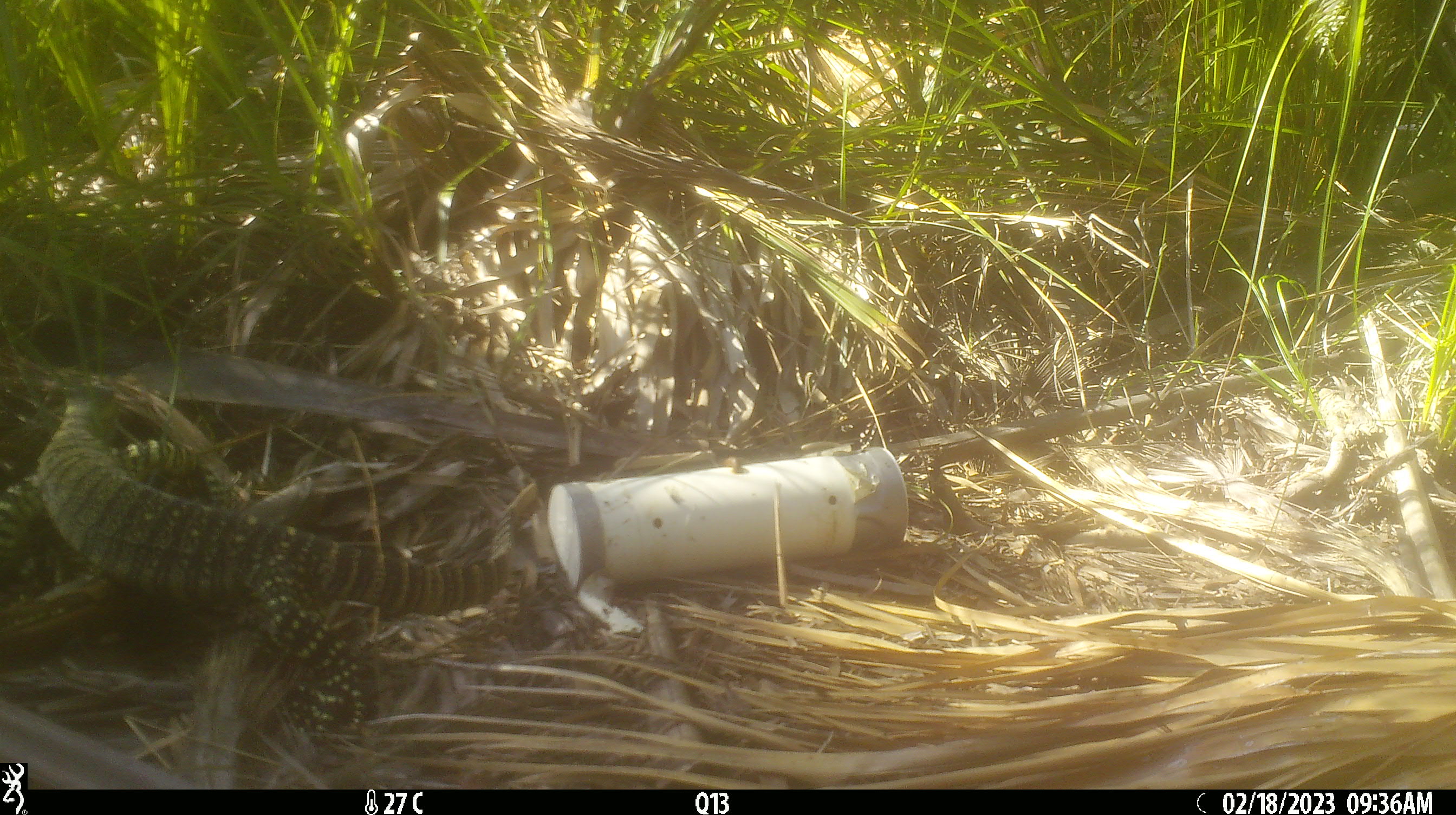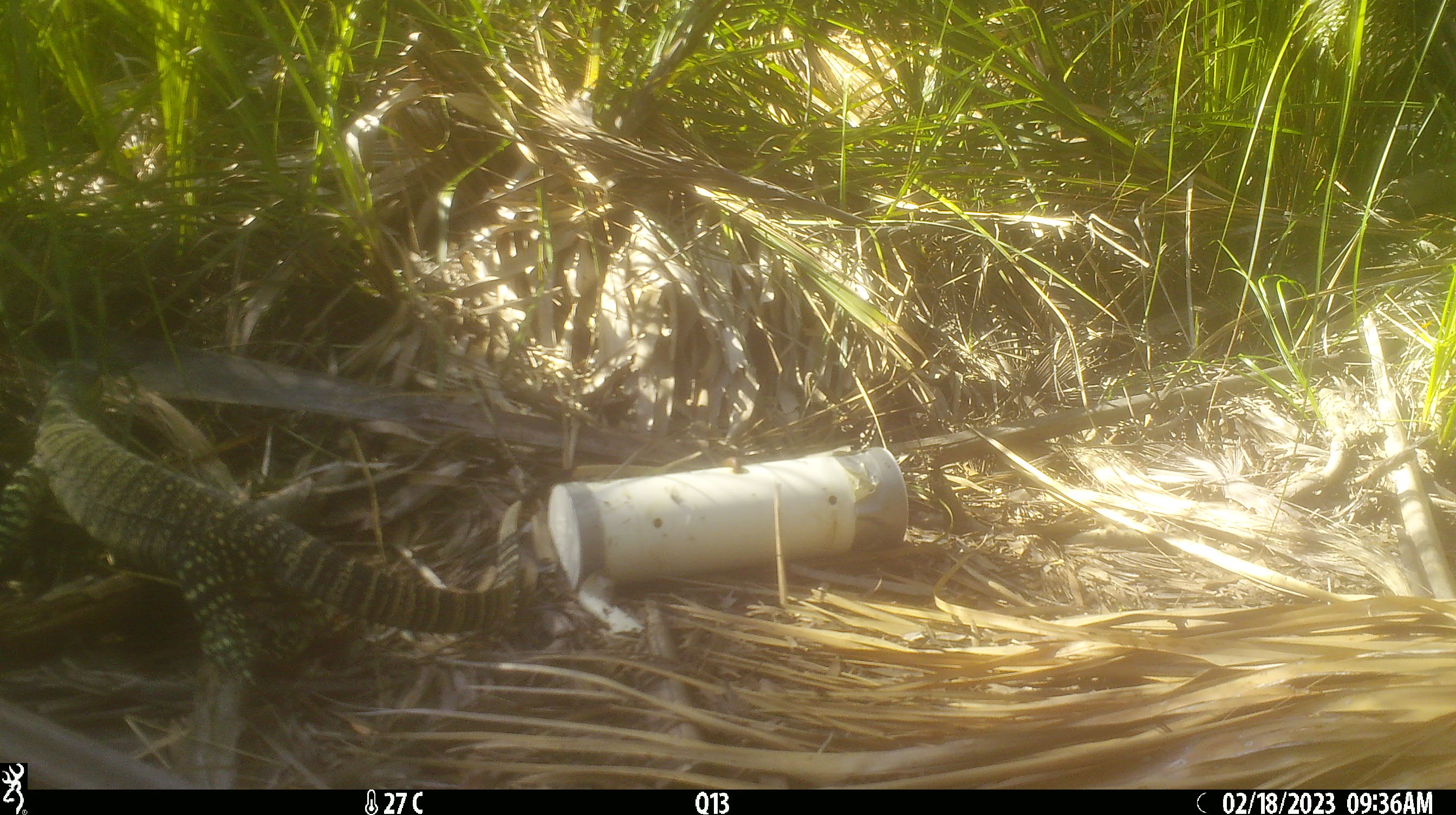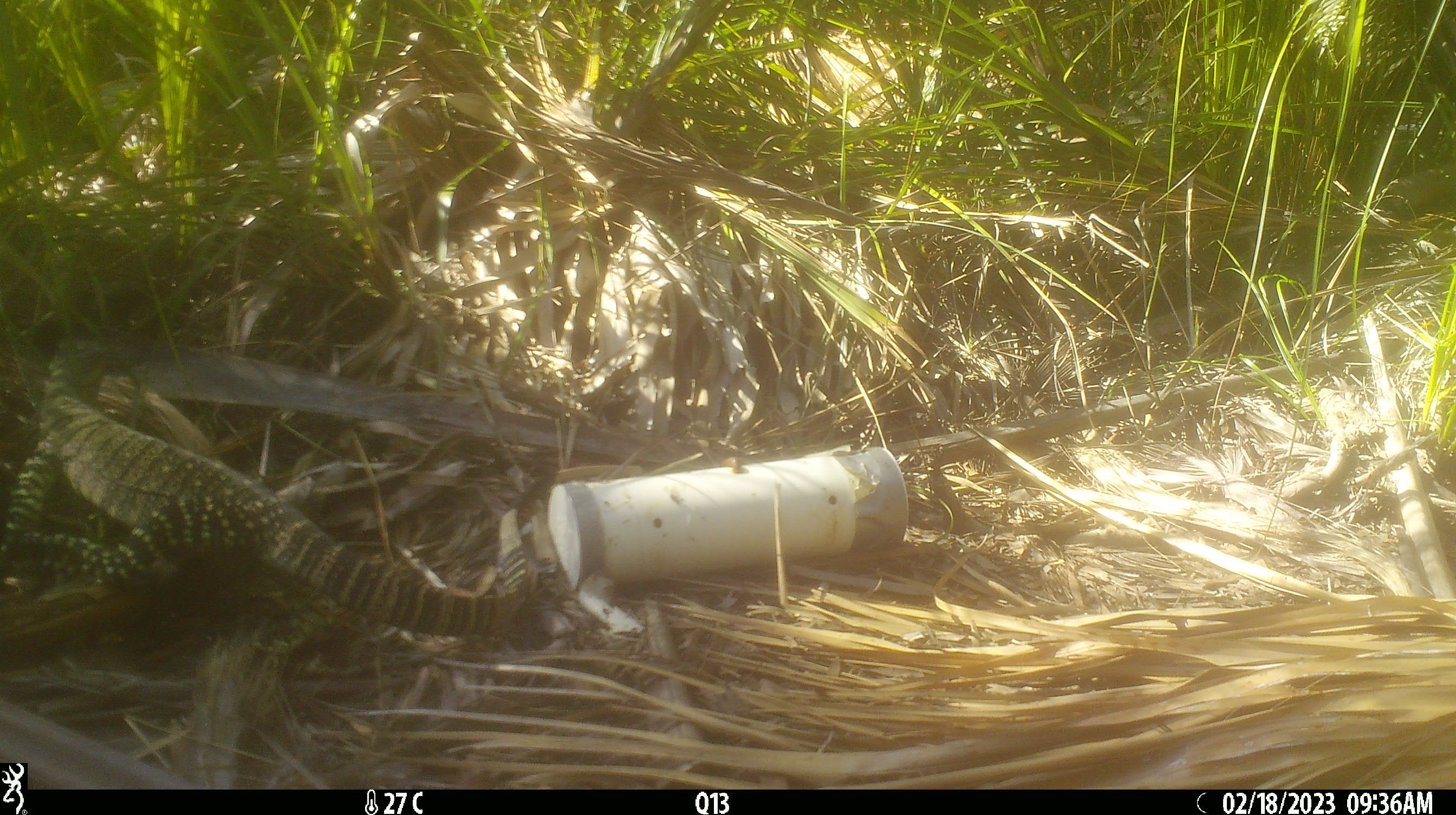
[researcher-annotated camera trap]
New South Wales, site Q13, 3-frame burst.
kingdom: Animalia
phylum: Chordata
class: Reptilia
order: Squamata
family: Varanidae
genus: Varanus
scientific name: Varanus varius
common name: lace monitor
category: goanna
Goanna (lace monitor) (Varanus varius).